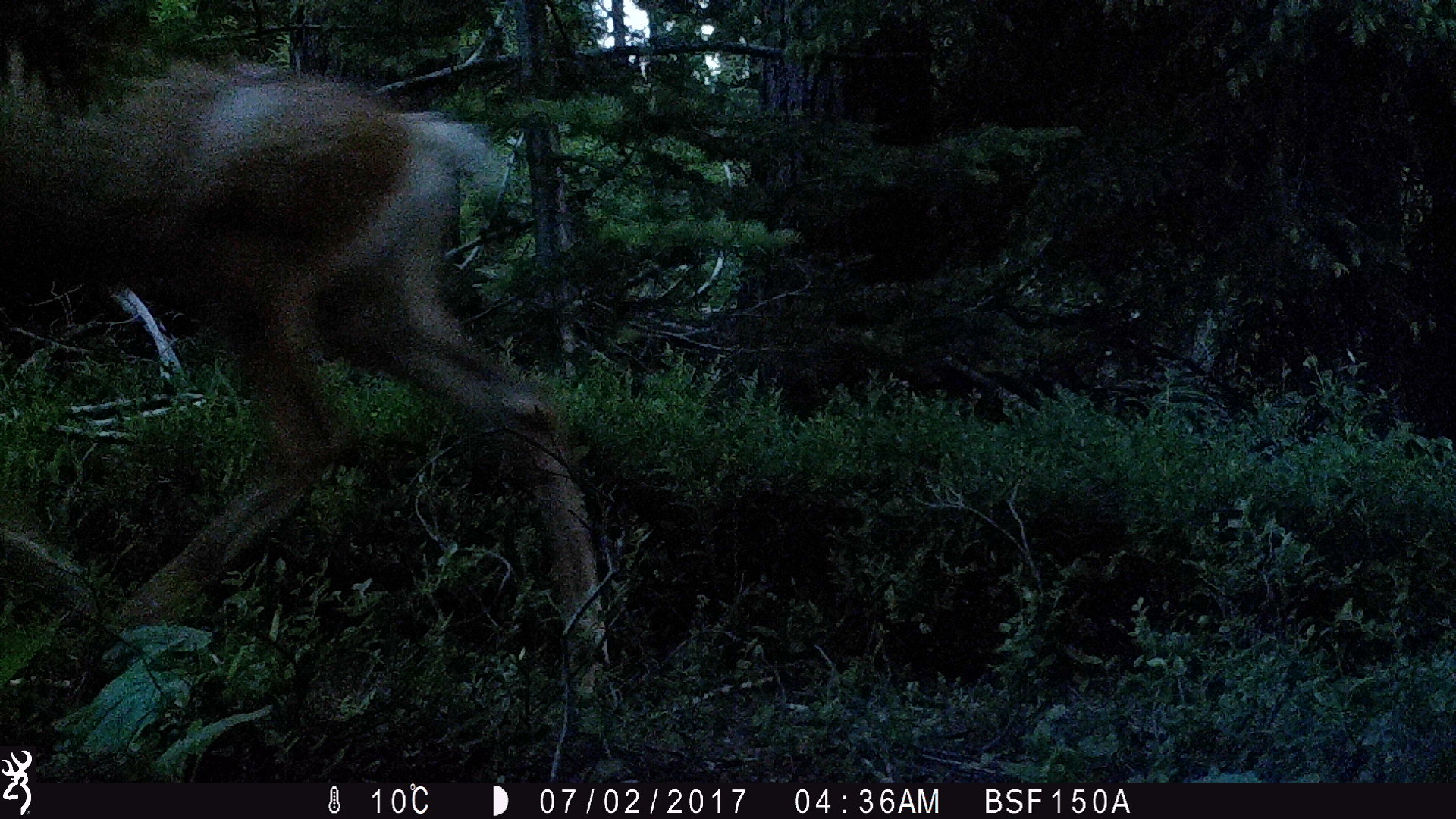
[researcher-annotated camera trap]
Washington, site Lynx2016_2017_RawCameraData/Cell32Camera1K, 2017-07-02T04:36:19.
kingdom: Animalia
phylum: Chordata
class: Mammalia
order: Artiodactyla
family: Cervidae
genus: Odocoileus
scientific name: Odocoileus hemionus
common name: mule deer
Odocoileus hemionus (mule deer). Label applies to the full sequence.